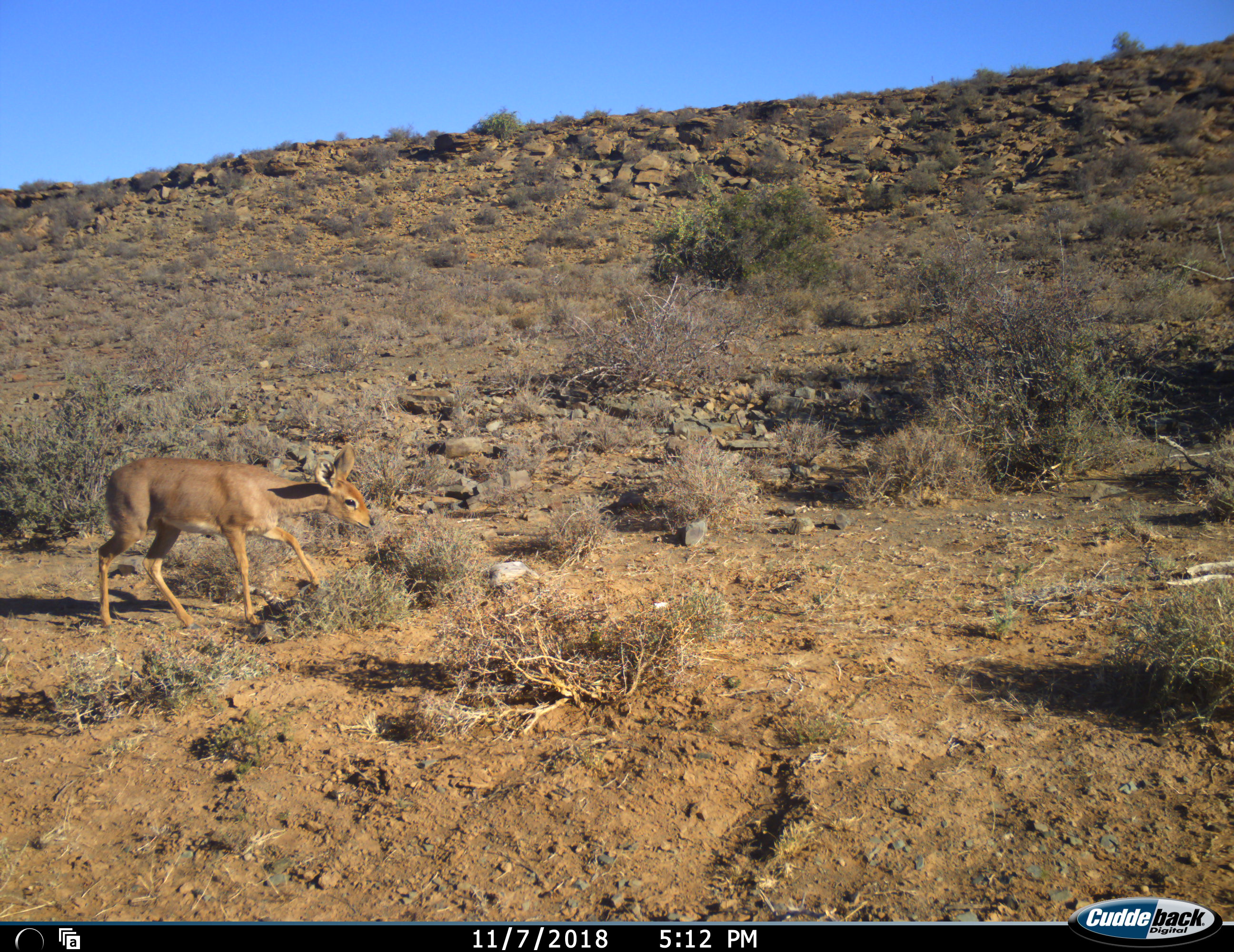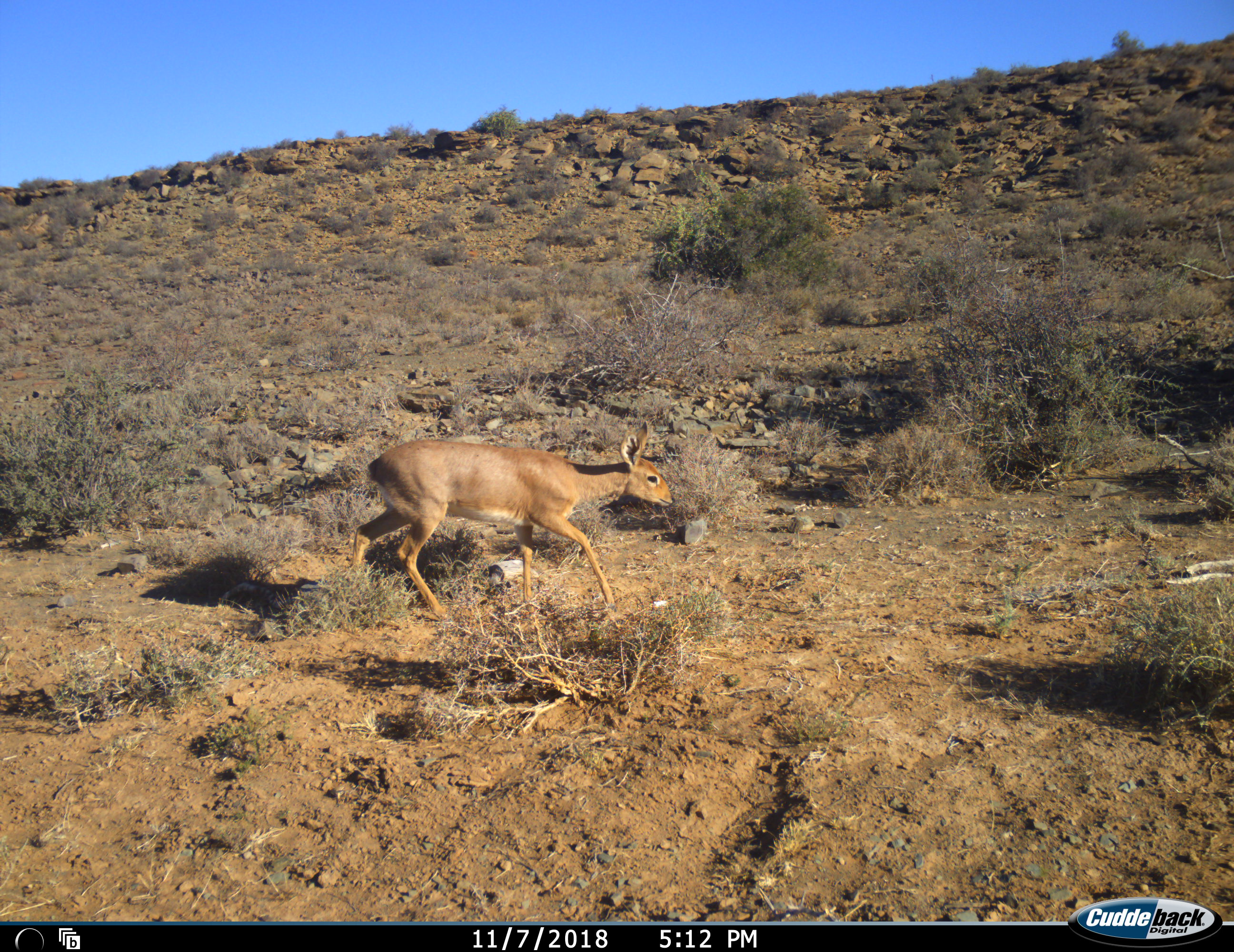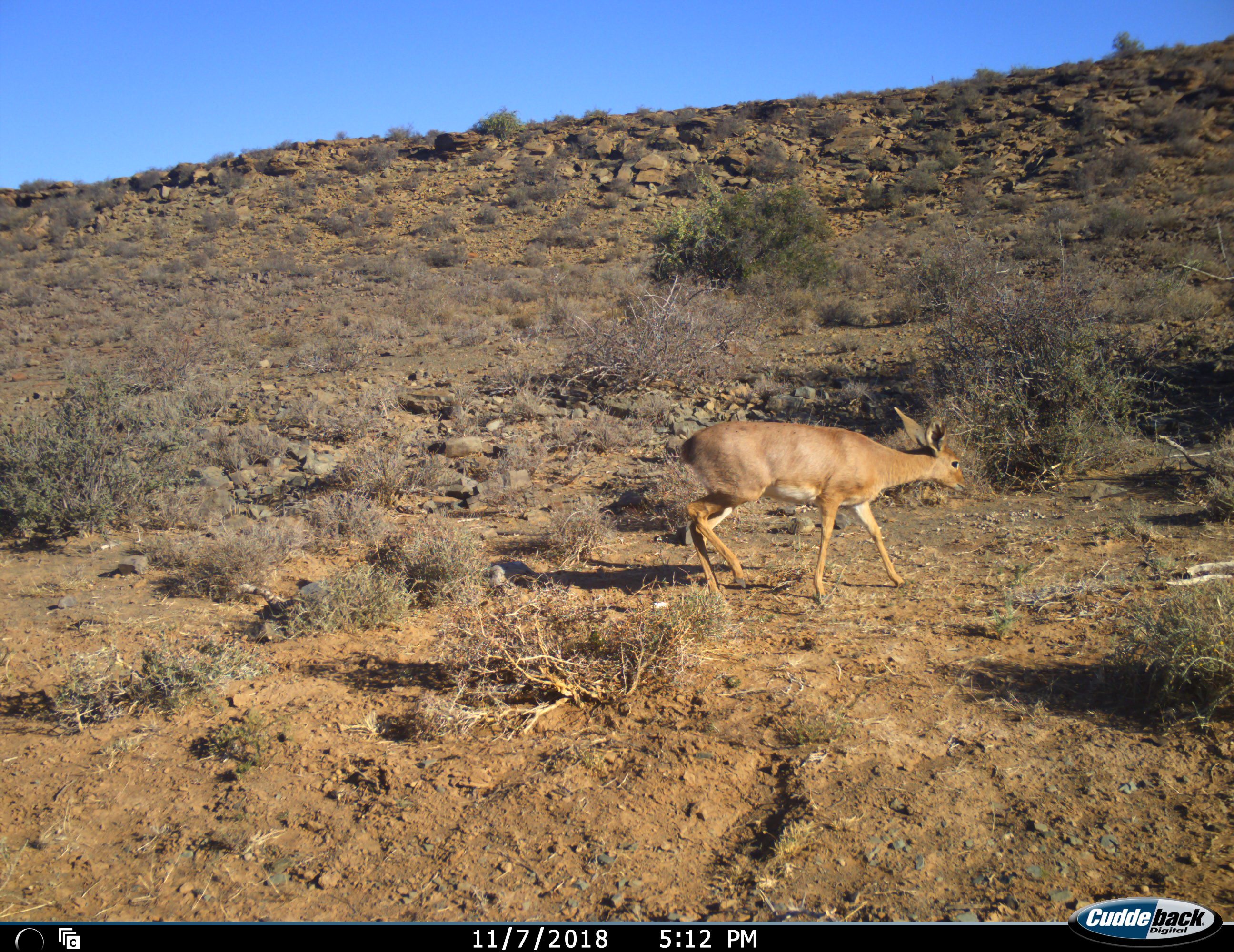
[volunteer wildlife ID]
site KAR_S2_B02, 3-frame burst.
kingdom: Animalia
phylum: Chordata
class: Mammalia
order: Artiodactyla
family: Bovidae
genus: Raphicerus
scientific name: Raphicerus campestris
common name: steenbok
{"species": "steenbok (Raphicerus campestris)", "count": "1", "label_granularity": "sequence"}